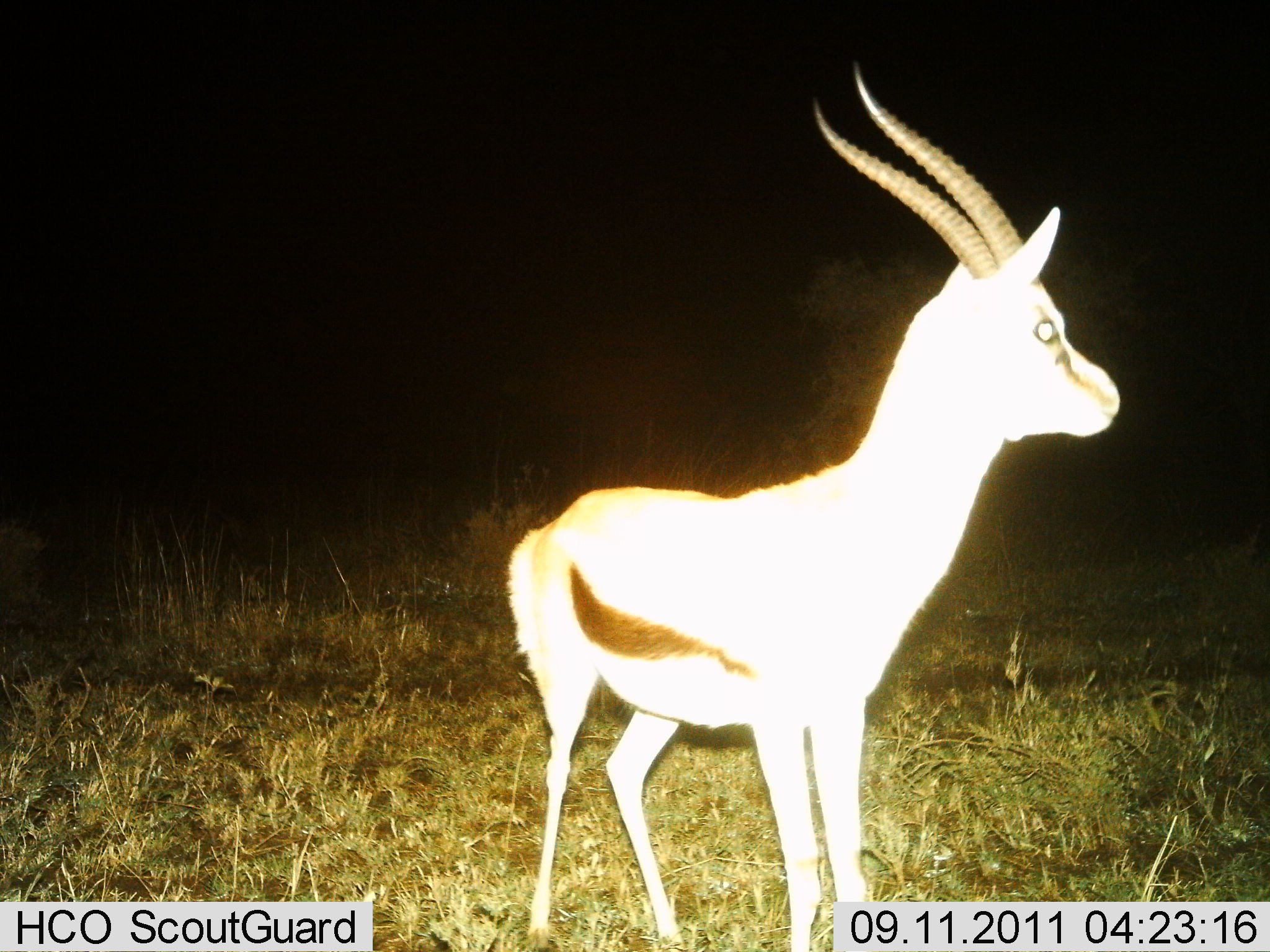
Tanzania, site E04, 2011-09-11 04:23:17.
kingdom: Animalia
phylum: Chordata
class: Mammalia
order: Artiodactyla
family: Bovidae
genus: Eudorcas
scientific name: Eudorcas thomsonii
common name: thomson's gazelle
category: gazellethomsons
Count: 1.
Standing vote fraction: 100%.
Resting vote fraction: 0%.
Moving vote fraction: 0%.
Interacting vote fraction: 0%.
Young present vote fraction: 0%.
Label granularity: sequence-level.